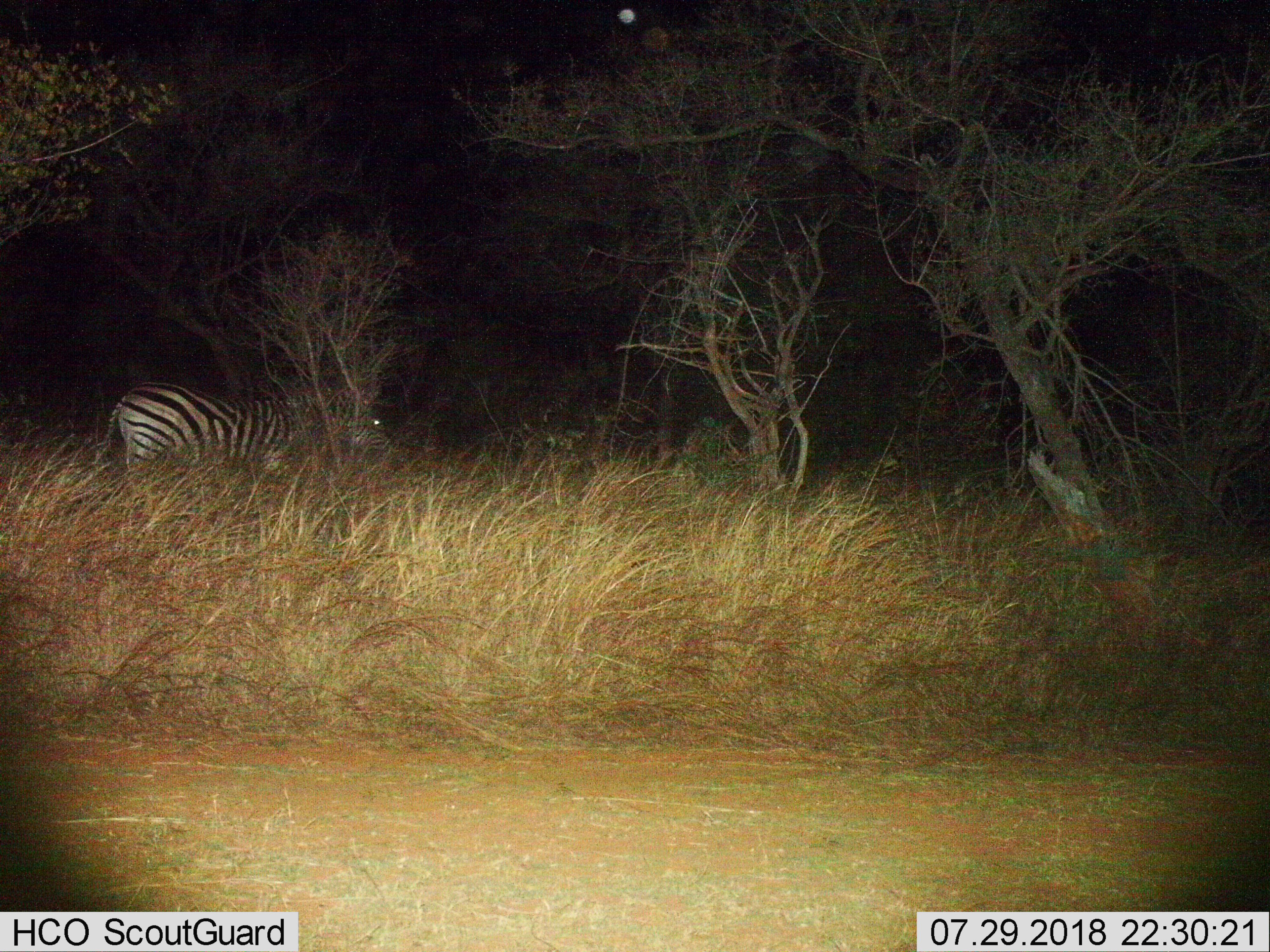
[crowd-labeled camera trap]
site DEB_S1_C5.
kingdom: Animalia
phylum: Chordata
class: Mammalia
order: Perissodactyla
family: Equidae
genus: Equus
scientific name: Equus quagga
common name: plains zebra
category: zebraplains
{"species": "zebraplains (plains zebra) (Equus quagga)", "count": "1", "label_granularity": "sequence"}